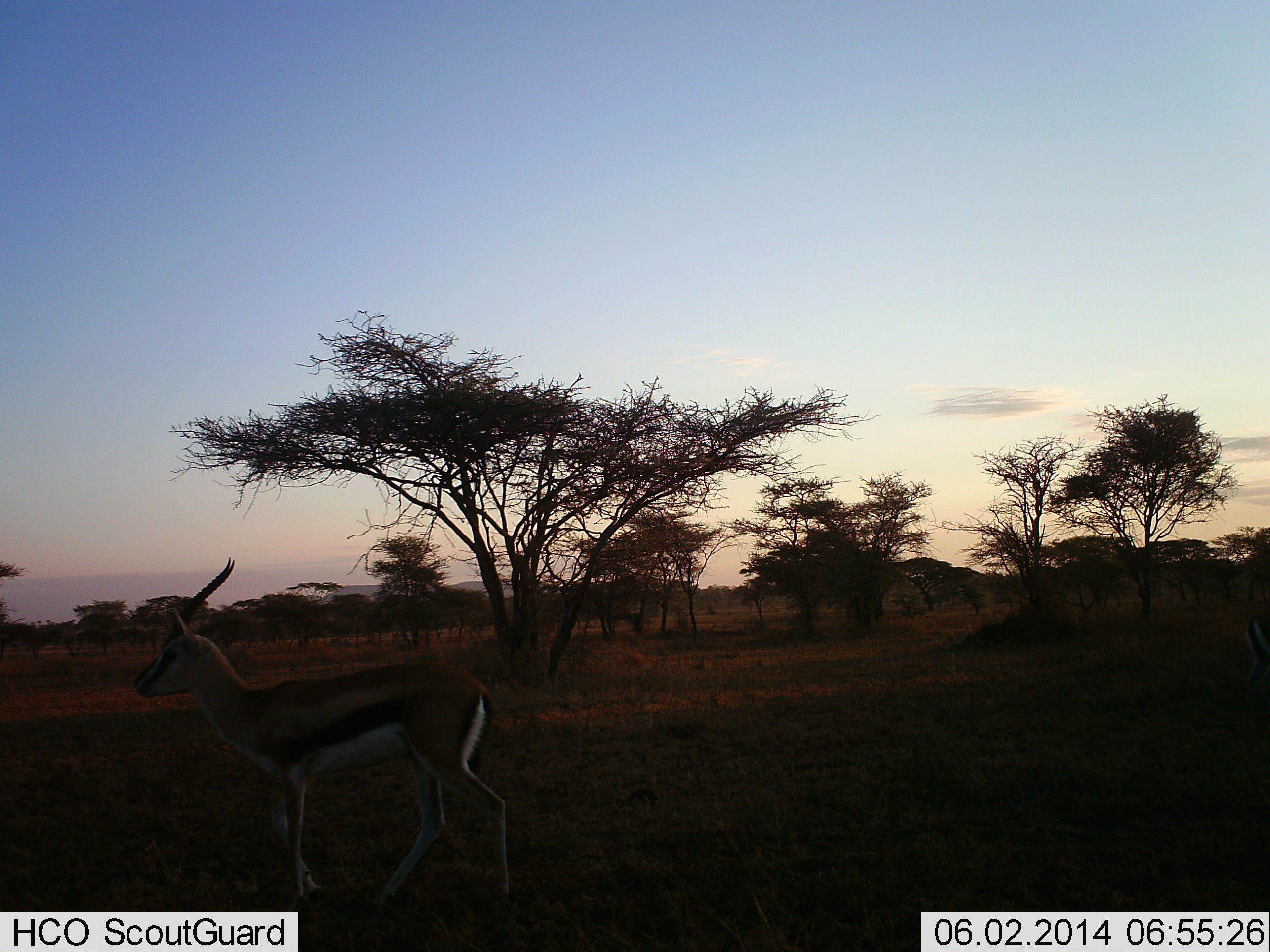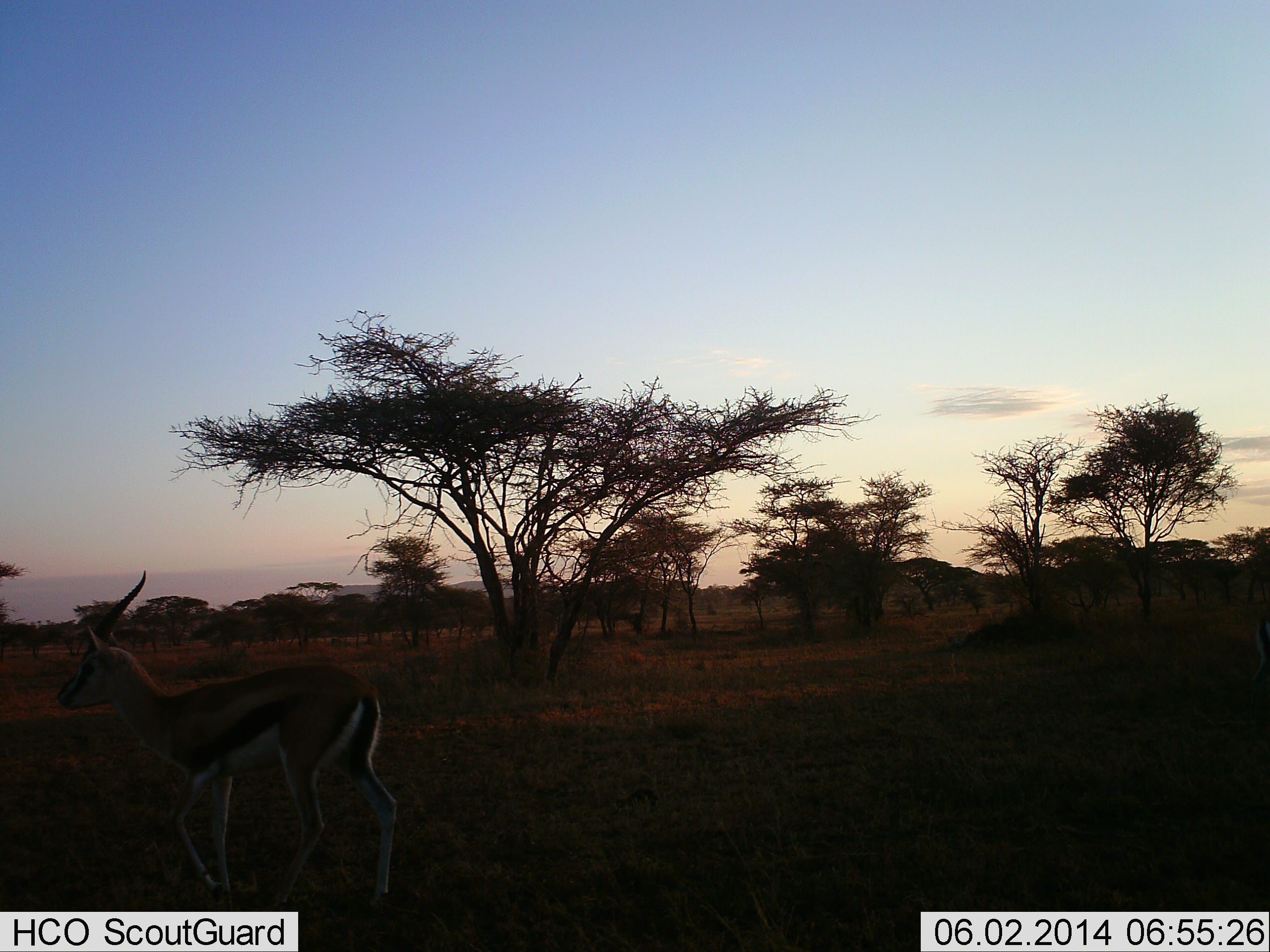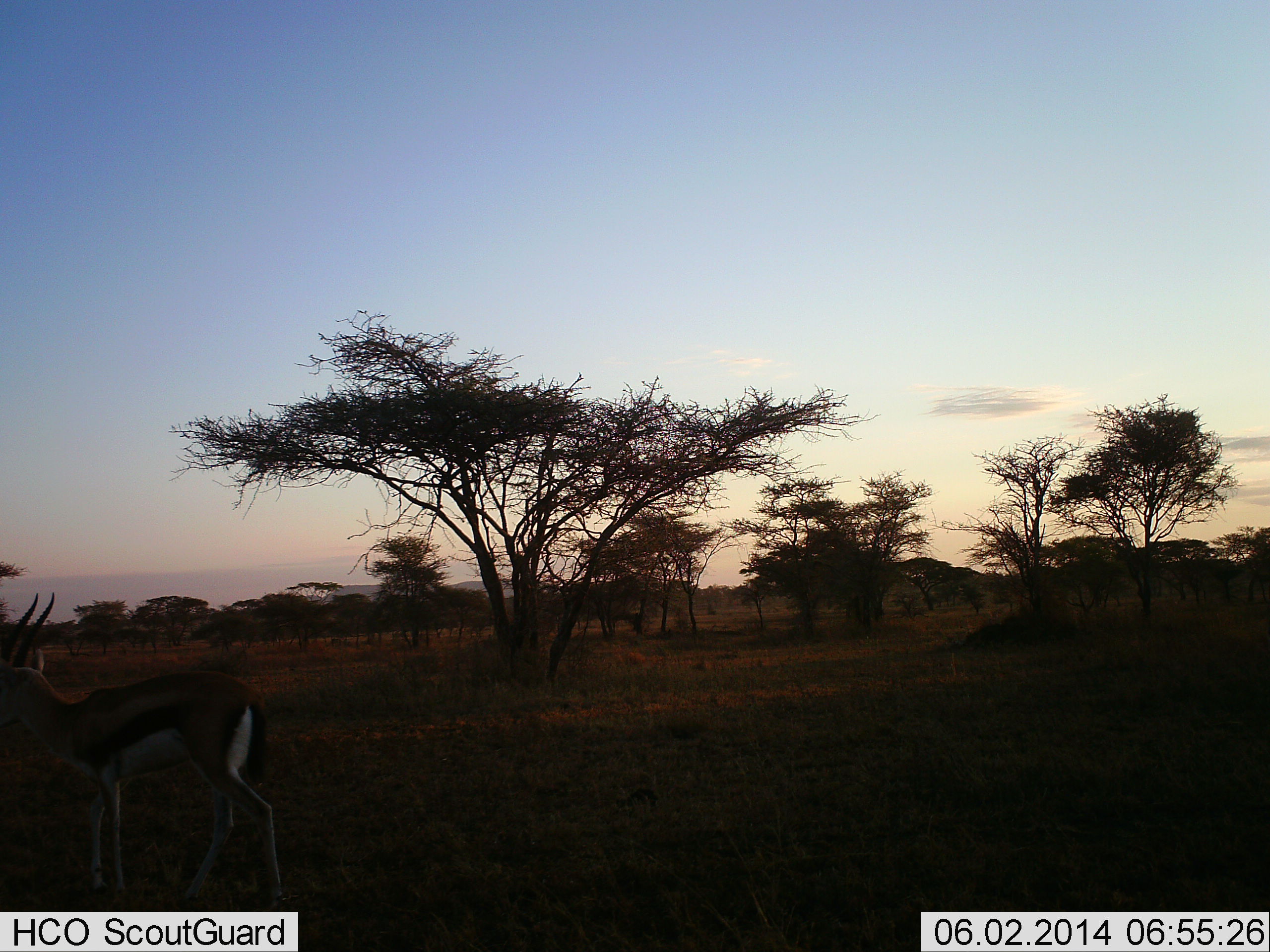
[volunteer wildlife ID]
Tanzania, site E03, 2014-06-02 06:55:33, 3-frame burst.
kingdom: Animalia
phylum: Chordata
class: Mammalia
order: Artiodactyla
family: Bovidae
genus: Eudorcas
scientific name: Eudorcas thomsonii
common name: thomson's gazelle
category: gazellethomsons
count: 1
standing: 0%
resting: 0%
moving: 100%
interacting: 0%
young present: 0%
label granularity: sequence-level